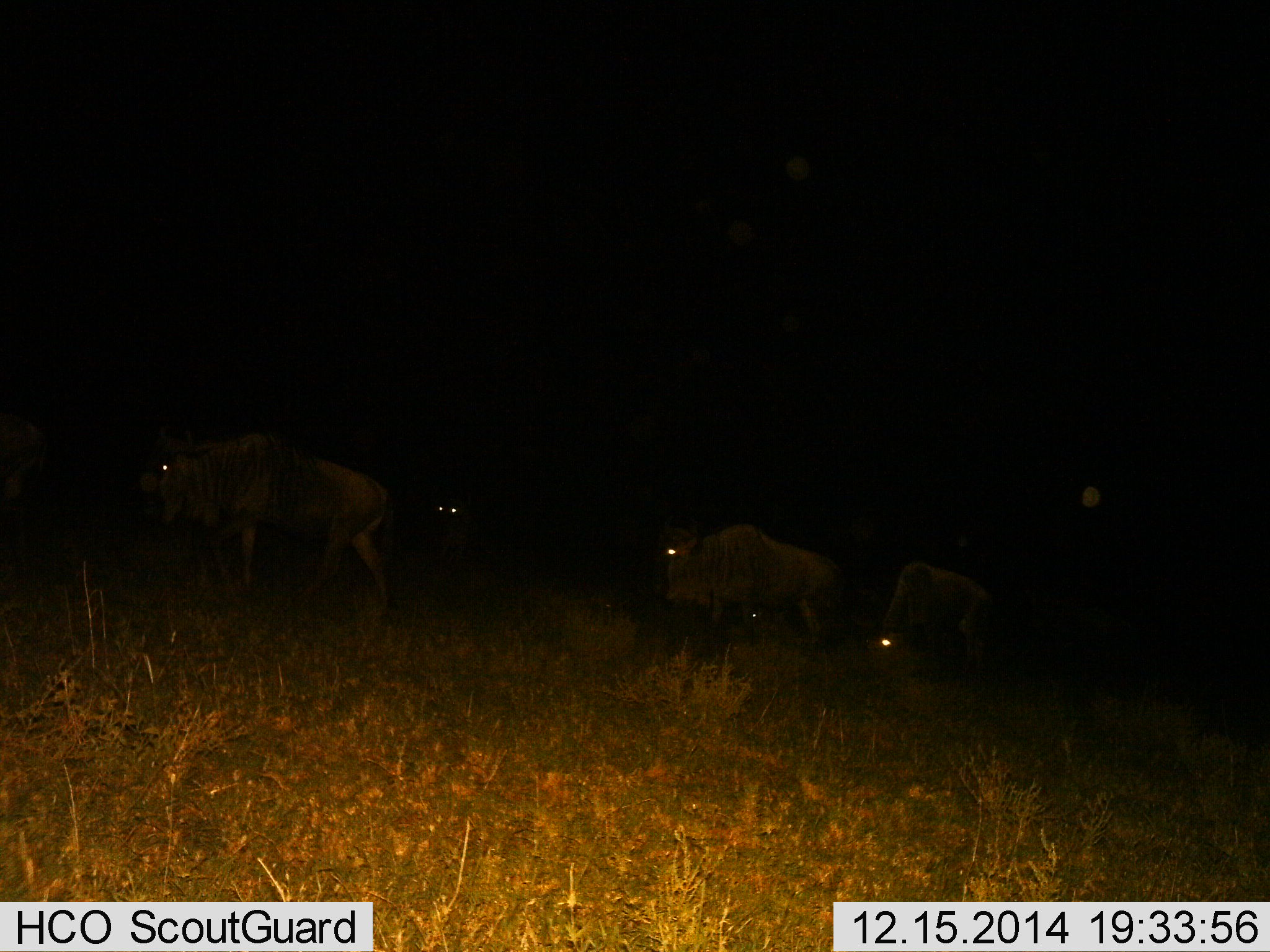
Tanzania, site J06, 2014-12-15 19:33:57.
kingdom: Animalia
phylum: Chordata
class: Mammalia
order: Artiodactyla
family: Bovidae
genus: Connochaetes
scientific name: Connochaetes taurinus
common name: blue wildebeest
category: wildebeest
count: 5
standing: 30%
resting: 0%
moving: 60%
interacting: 0%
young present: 0%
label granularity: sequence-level